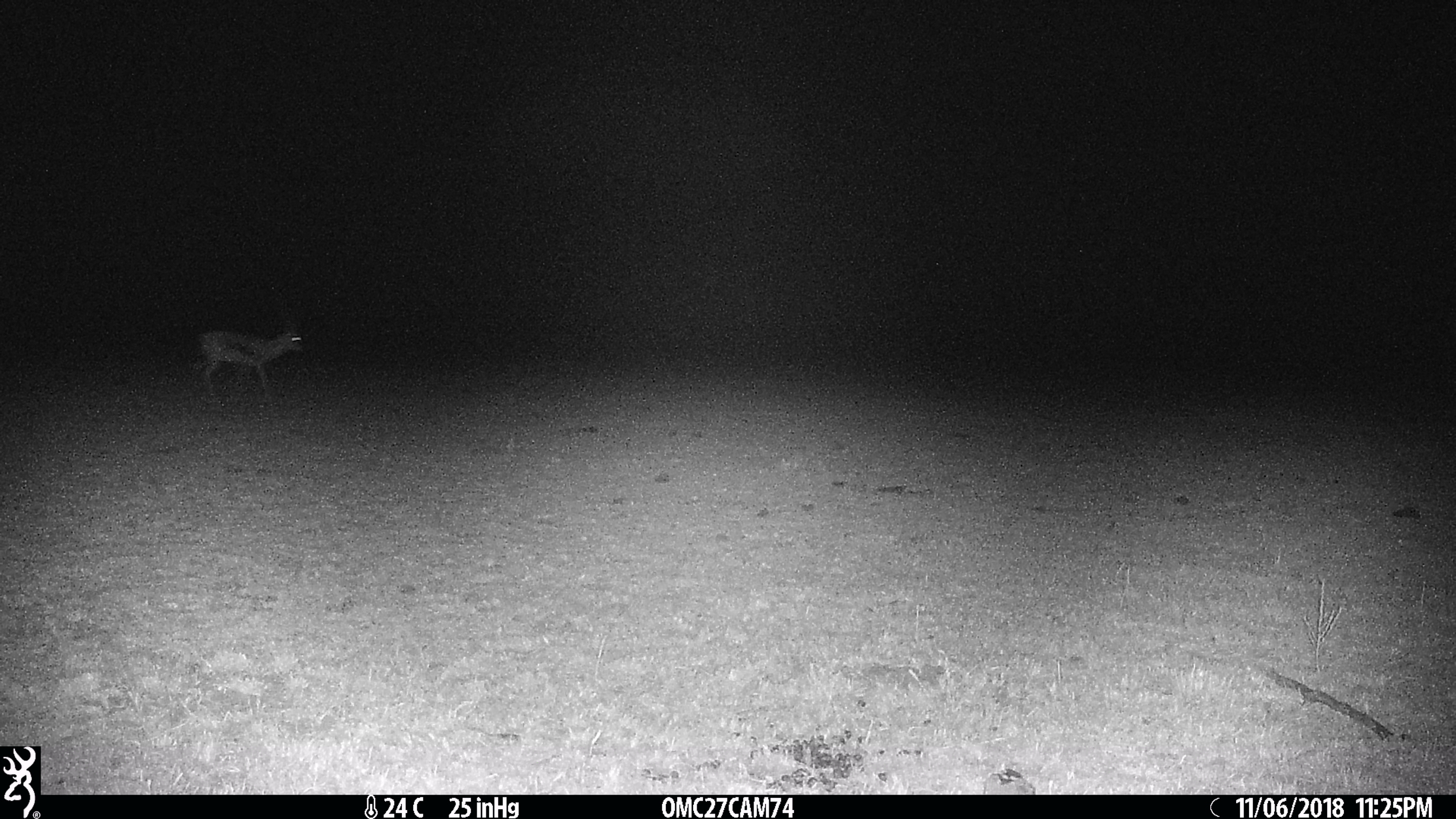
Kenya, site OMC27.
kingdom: Animalia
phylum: Chordata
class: Mammalia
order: Artiodactyla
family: Bovidae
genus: Eudorcas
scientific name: Eudorcas thomsonii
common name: thomon's gazelle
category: gazelle thomsons